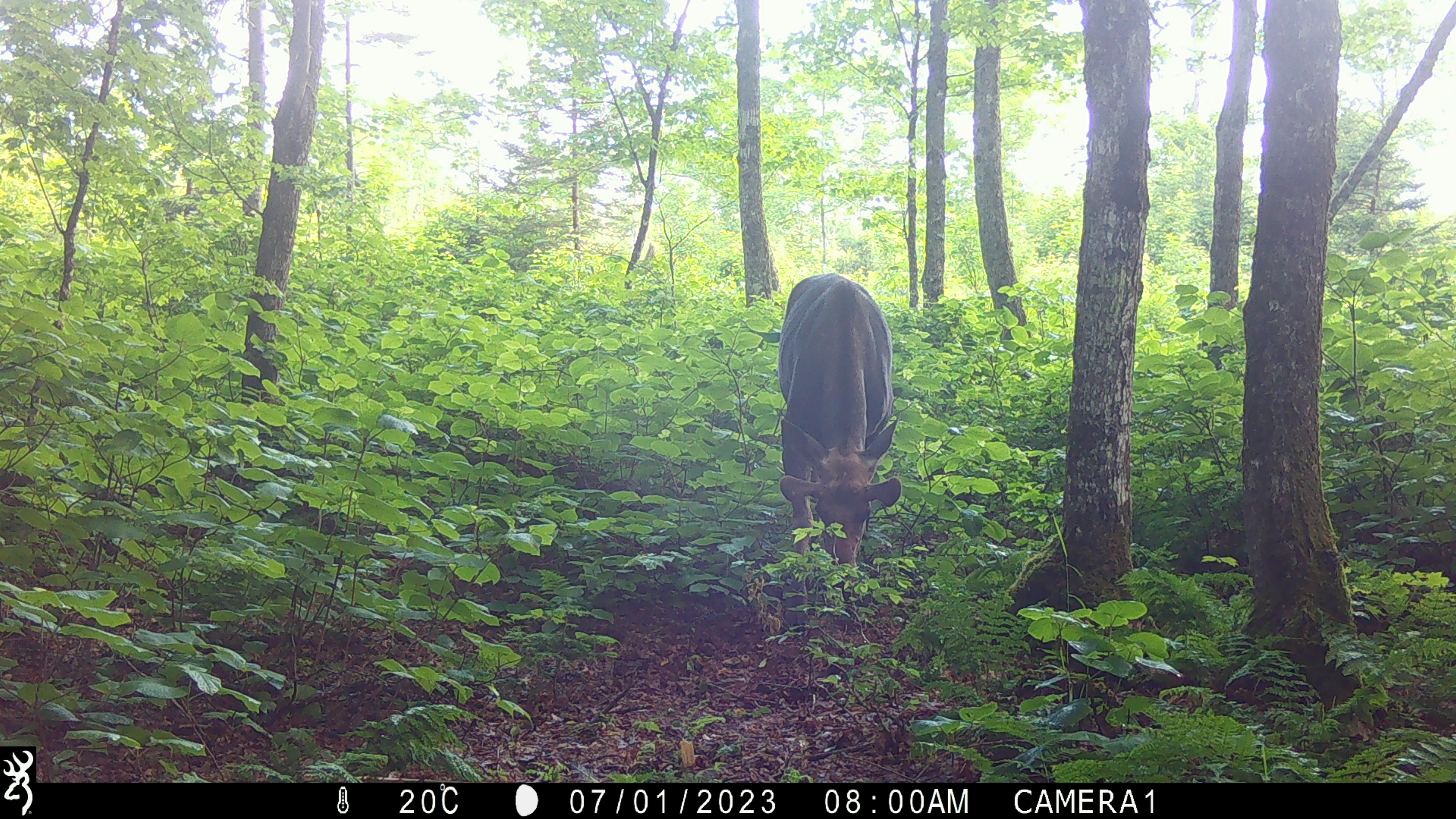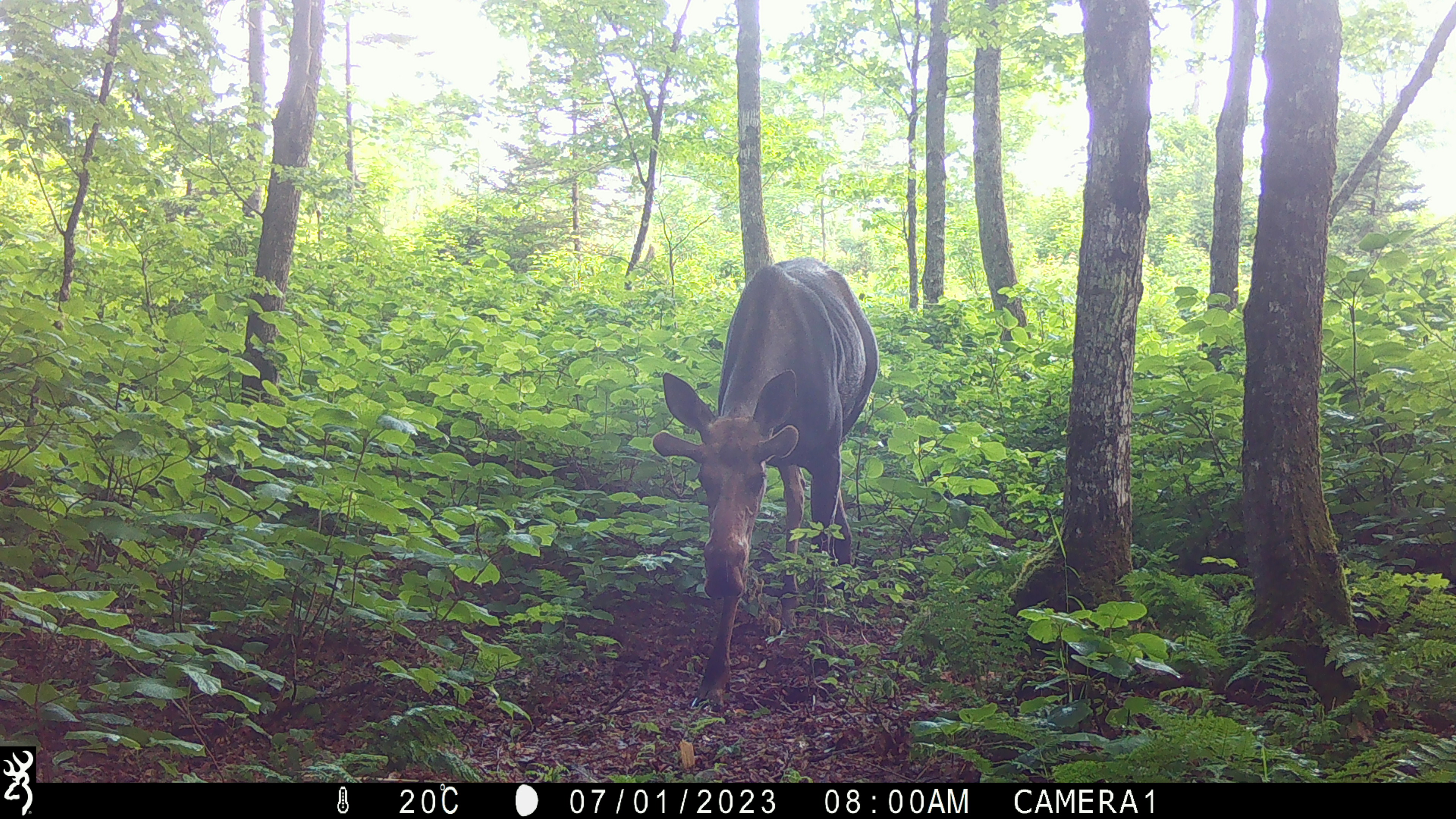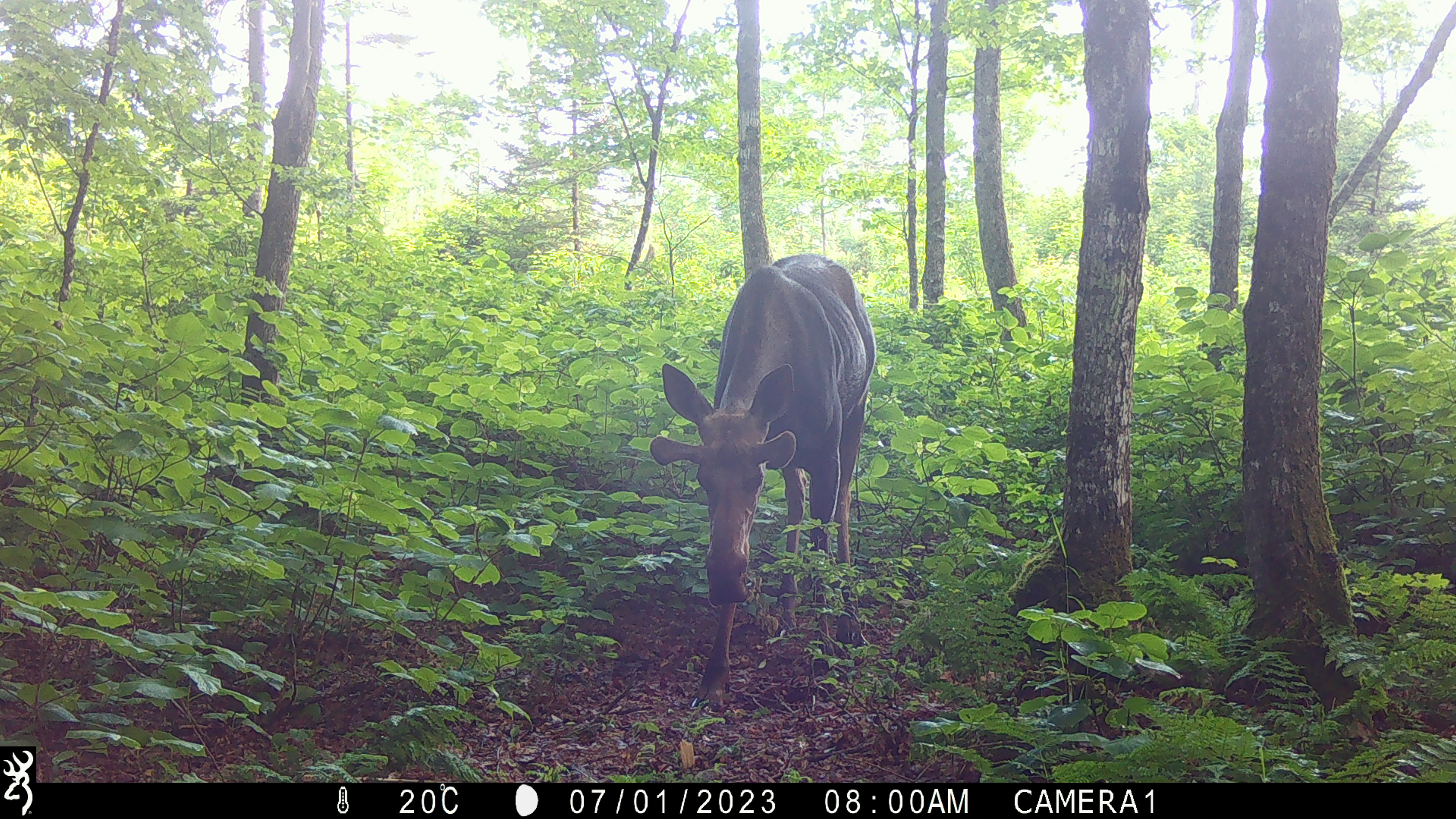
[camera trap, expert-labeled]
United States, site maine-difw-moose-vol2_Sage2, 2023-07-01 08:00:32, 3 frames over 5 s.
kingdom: Animalia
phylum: Chordata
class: Mammalia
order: Artiodactyla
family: Cervidae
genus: Alces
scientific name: Alces alces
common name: moose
Moose (Alces alces).